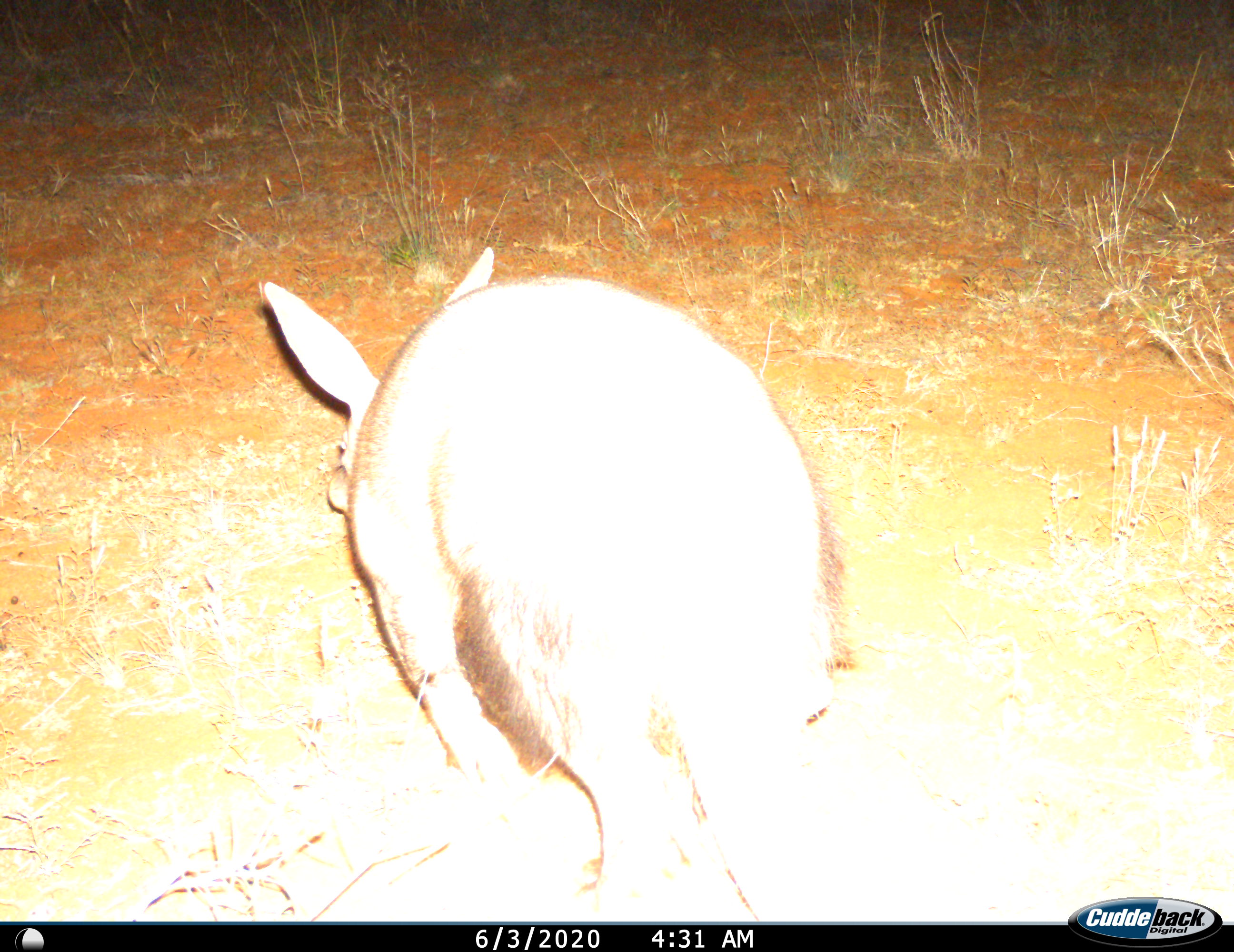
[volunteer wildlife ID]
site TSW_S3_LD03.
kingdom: Animalia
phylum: Chordata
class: Mammalia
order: Tubulidentata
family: Orycteropodidae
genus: Orycteropus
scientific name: Orycteropus afer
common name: aardvark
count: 1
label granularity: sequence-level